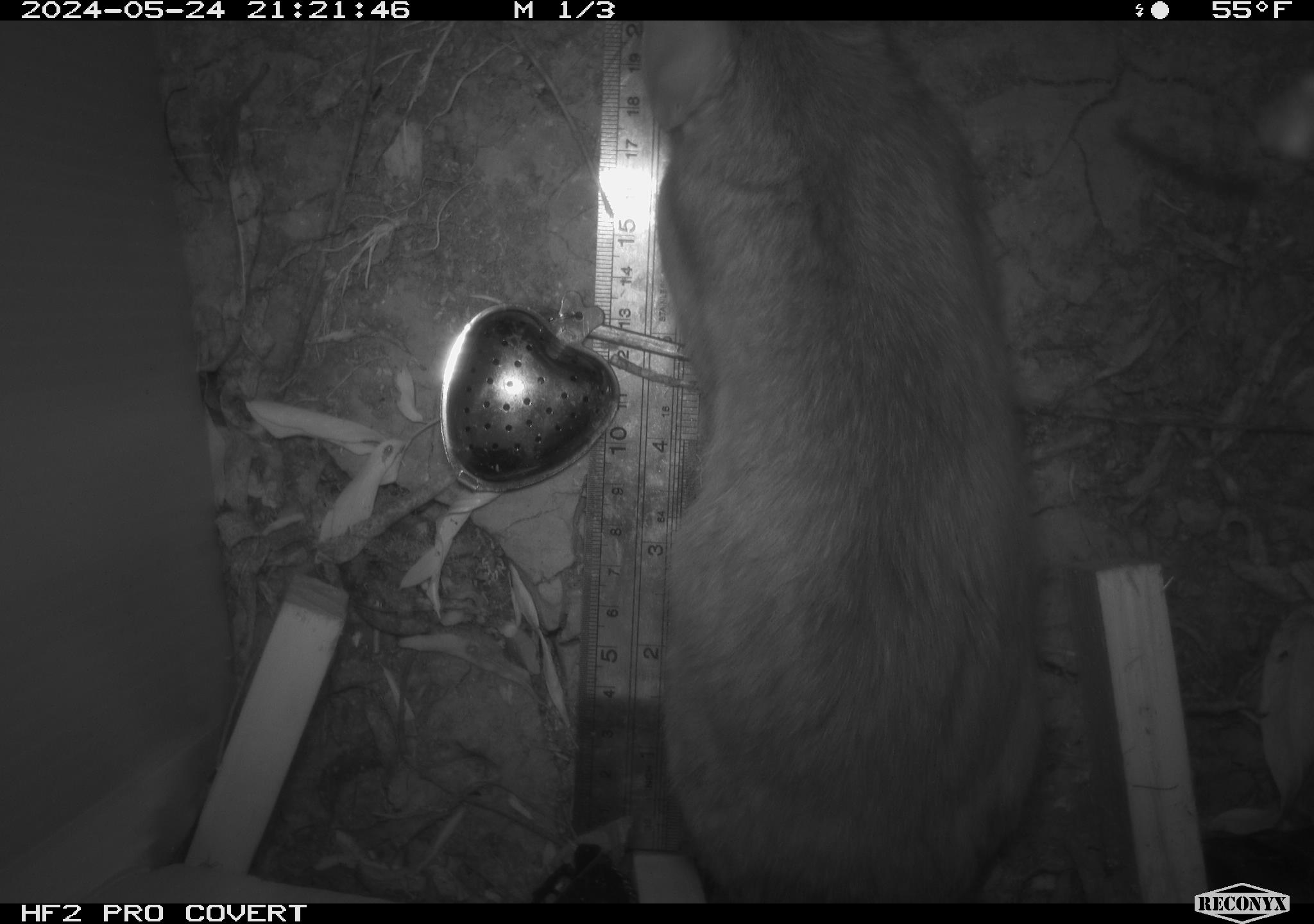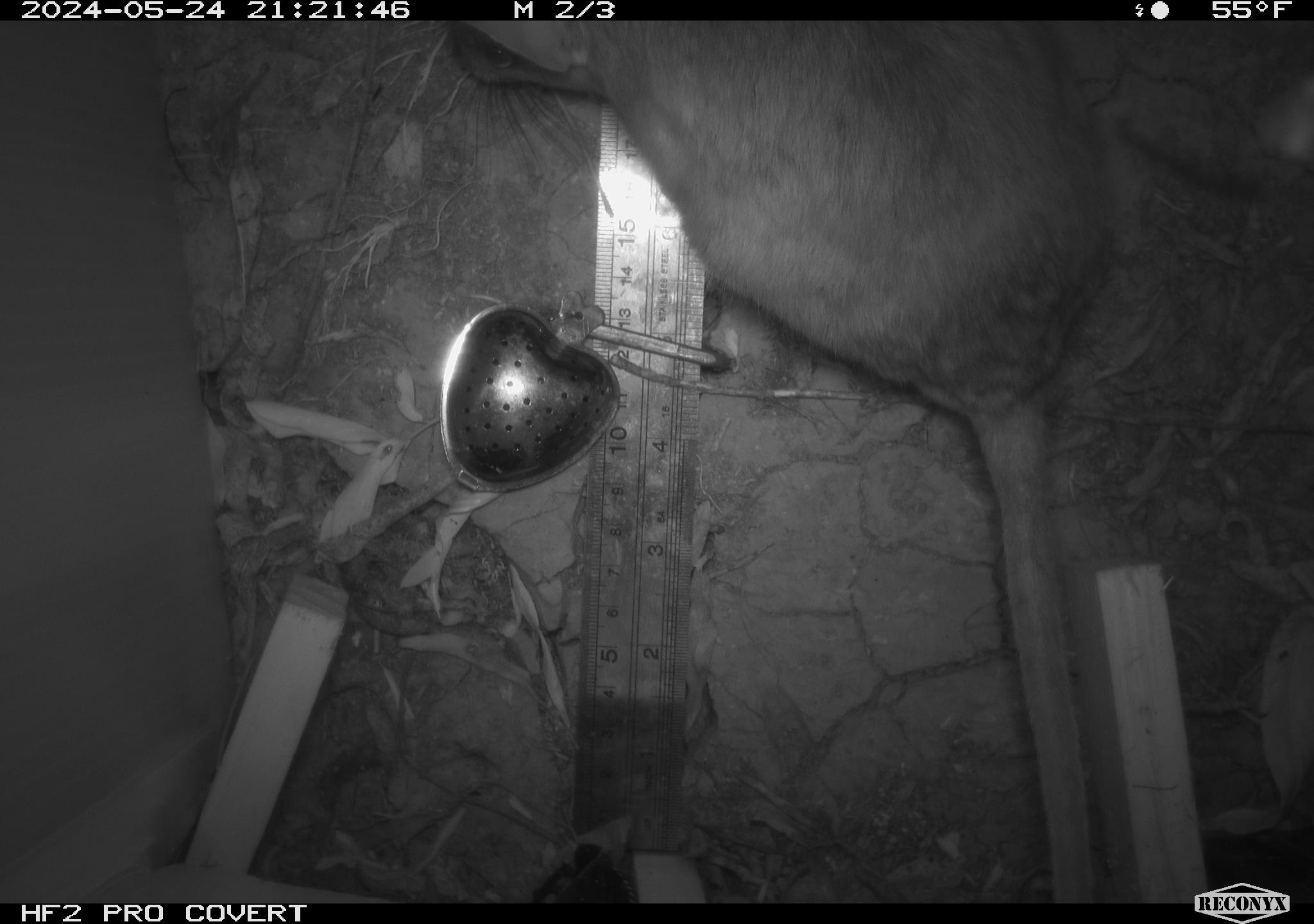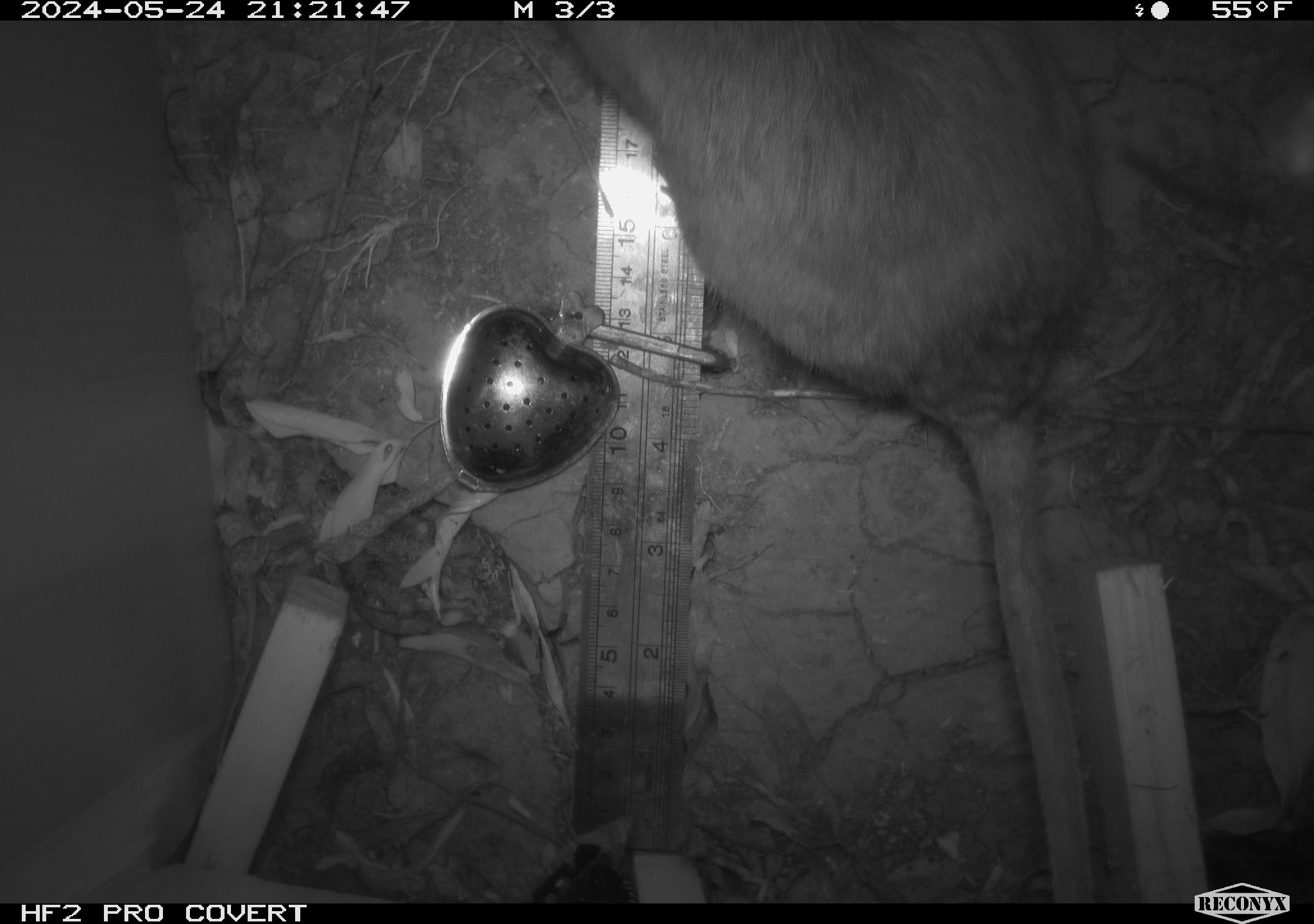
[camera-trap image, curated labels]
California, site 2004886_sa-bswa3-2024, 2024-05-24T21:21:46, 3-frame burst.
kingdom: Animalia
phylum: Chordata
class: Mammalia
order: Rodentia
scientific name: Rodentia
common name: woodrat or rat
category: woodrat or rat species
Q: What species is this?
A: Woodrat or rat species (woodrat or rat) (Rodentia).